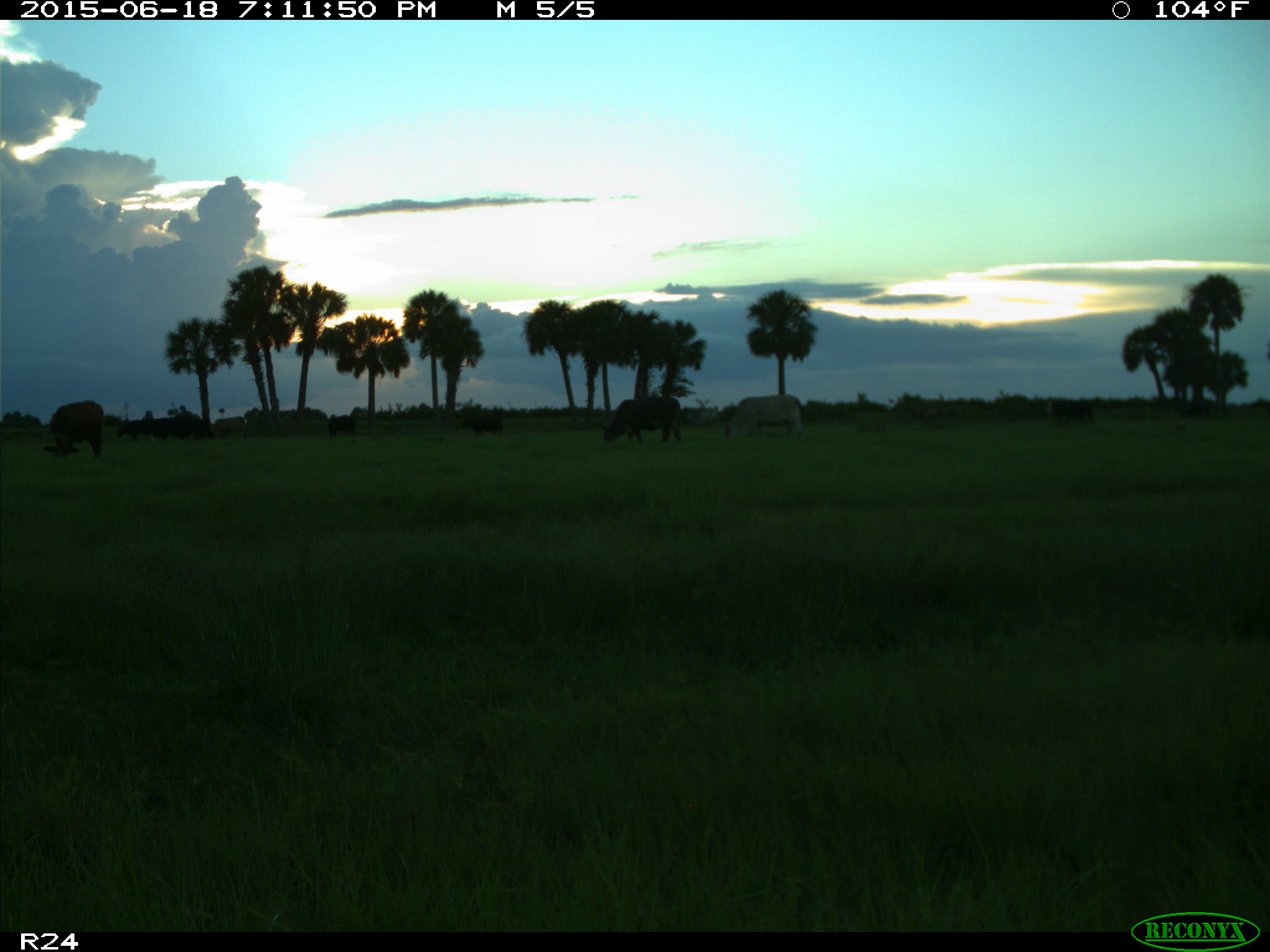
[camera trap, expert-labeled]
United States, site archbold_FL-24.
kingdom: Animalia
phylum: Chordata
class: Mammalia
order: Artiodactyla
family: Bovidae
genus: Bos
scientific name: Bos taurus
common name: domestic cow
Bos taurus (domestic cow).